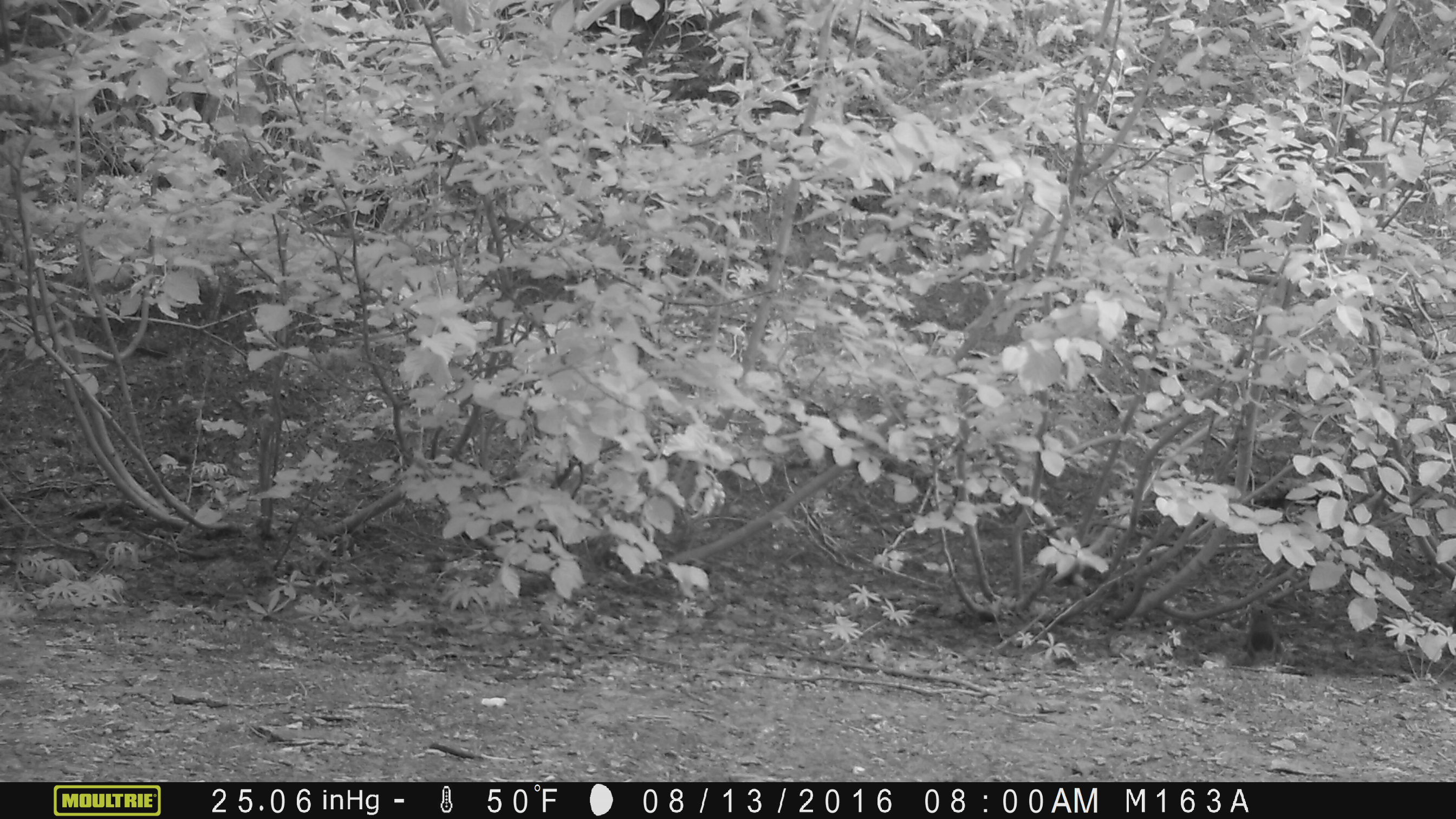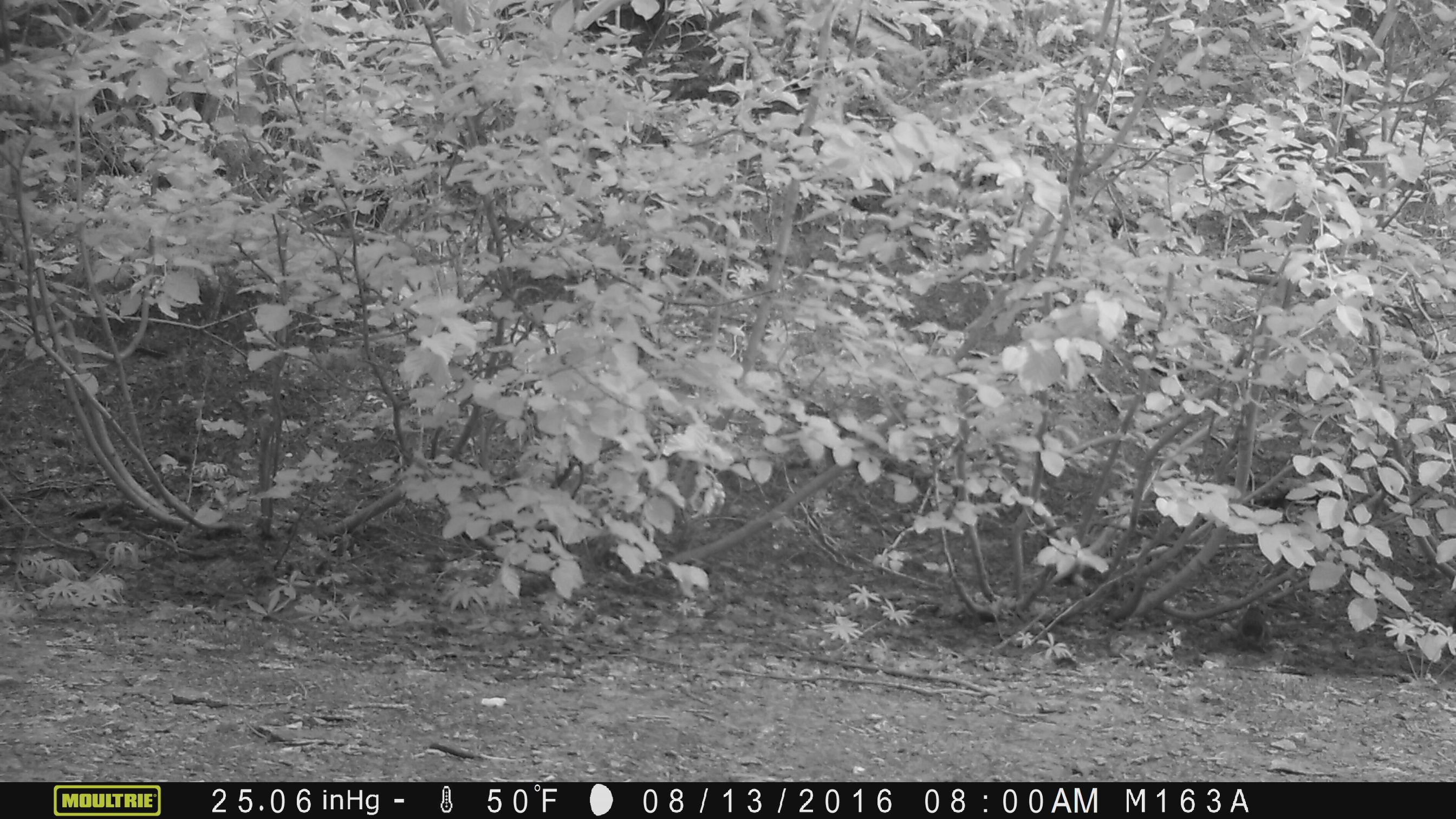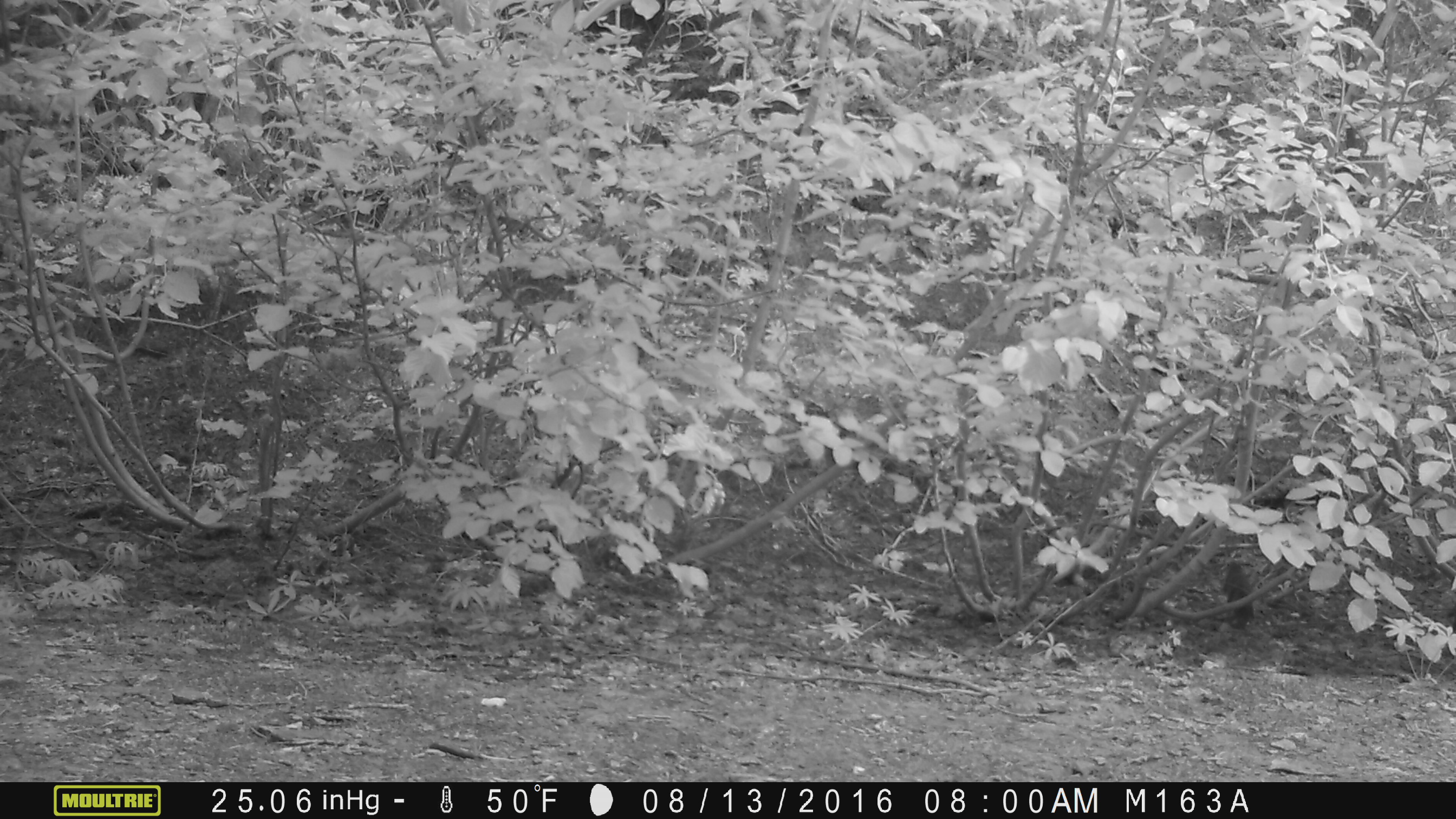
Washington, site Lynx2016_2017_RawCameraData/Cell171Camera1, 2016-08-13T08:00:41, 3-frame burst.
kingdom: Animalia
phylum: Chordata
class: Mammalia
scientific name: Mammalia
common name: small mammal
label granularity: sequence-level